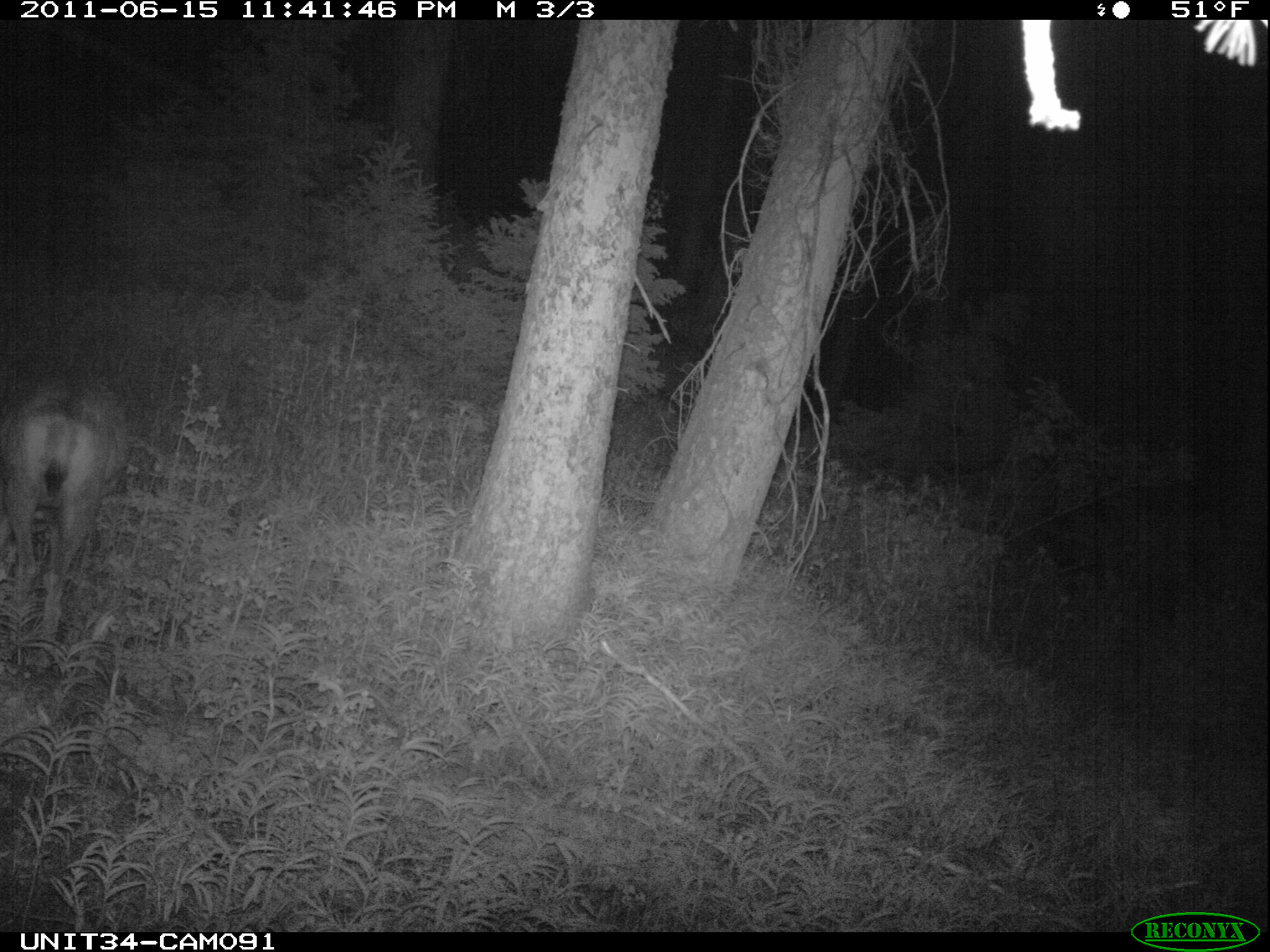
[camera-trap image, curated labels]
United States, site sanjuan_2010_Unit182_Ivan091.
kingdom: Animalia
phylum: Chordata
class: Mammalia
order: Artiodactyla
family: Cervidae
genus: Odocoileus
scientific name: Odocoileus hemionus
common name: mule deer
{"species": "Odocoileus hemionus (mule deer)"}